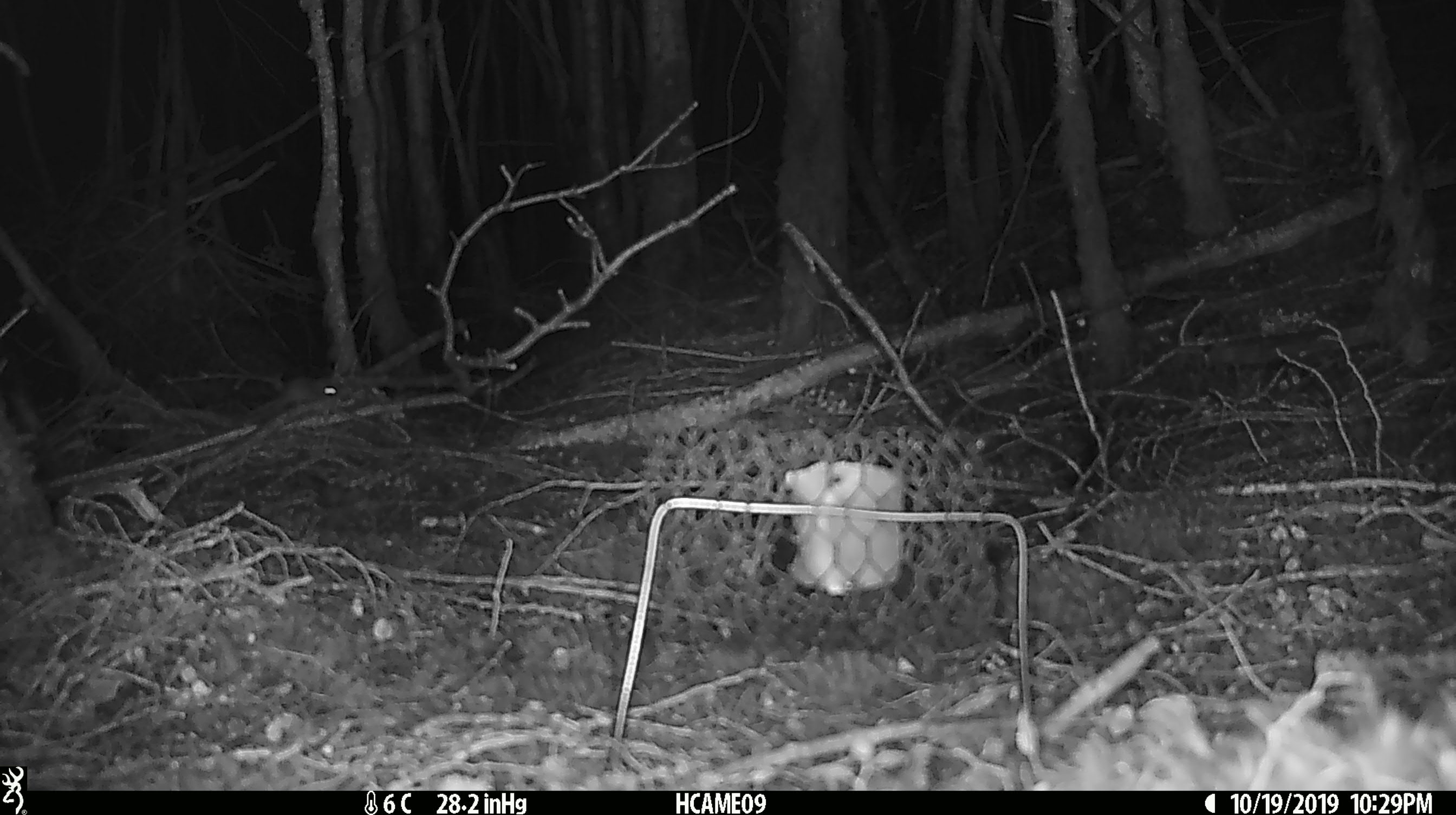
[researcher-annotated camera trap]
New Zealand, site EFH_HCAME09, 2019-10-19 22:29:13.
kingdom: Animalia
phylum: Chordata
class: Mammalia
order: Rodentia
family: Muridae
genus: Mus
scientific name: Mus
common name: mouse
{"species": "mouse (Mus)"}